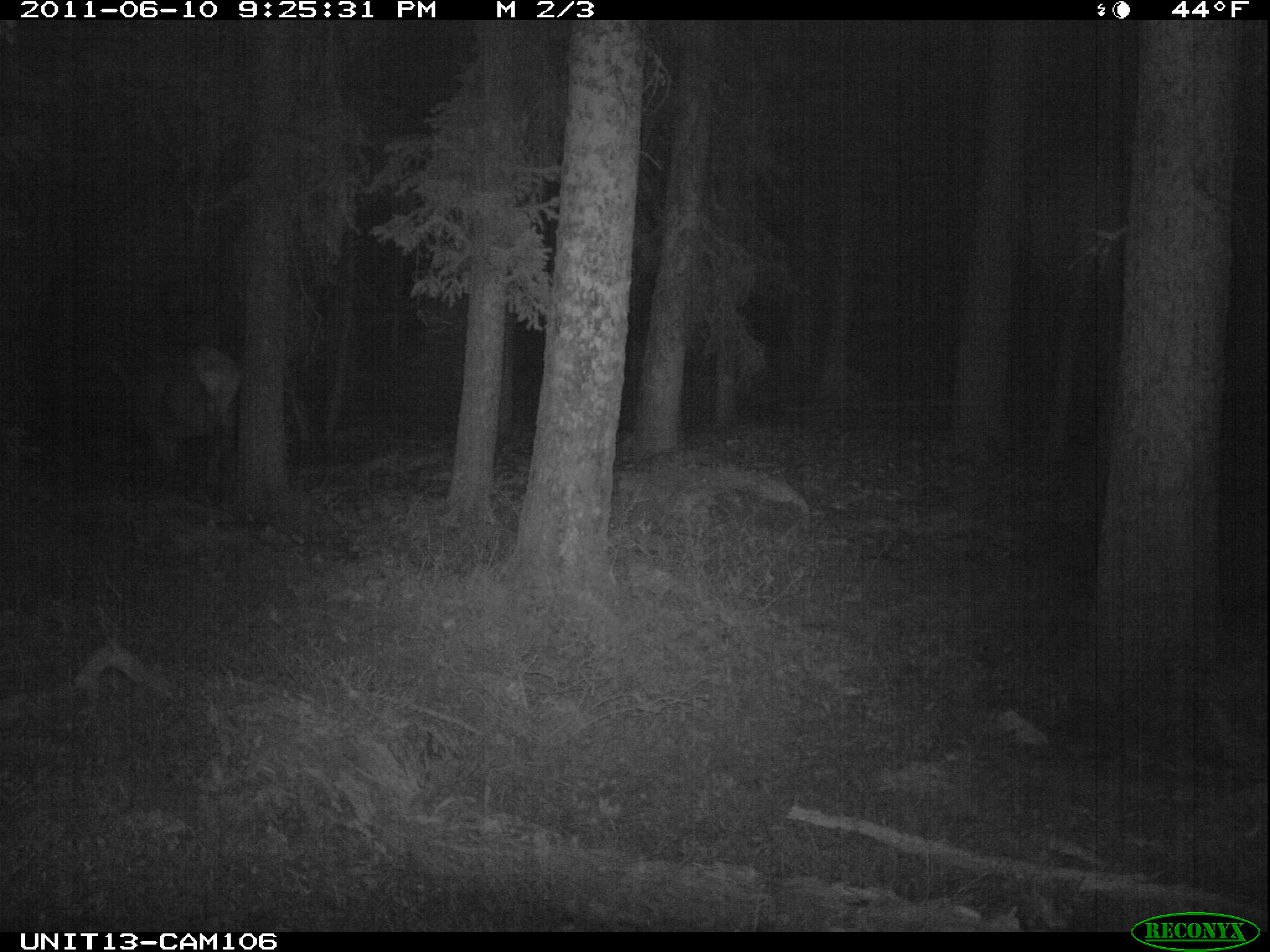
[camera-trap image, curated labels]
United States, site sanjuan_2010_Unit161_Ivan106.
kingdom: Animalia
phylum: Chordata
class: Mammalia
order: Artiodactyla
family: Cervidae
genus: Cervus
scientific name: Cervus elaphus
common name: red deer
Cervus elaphus (red deer).